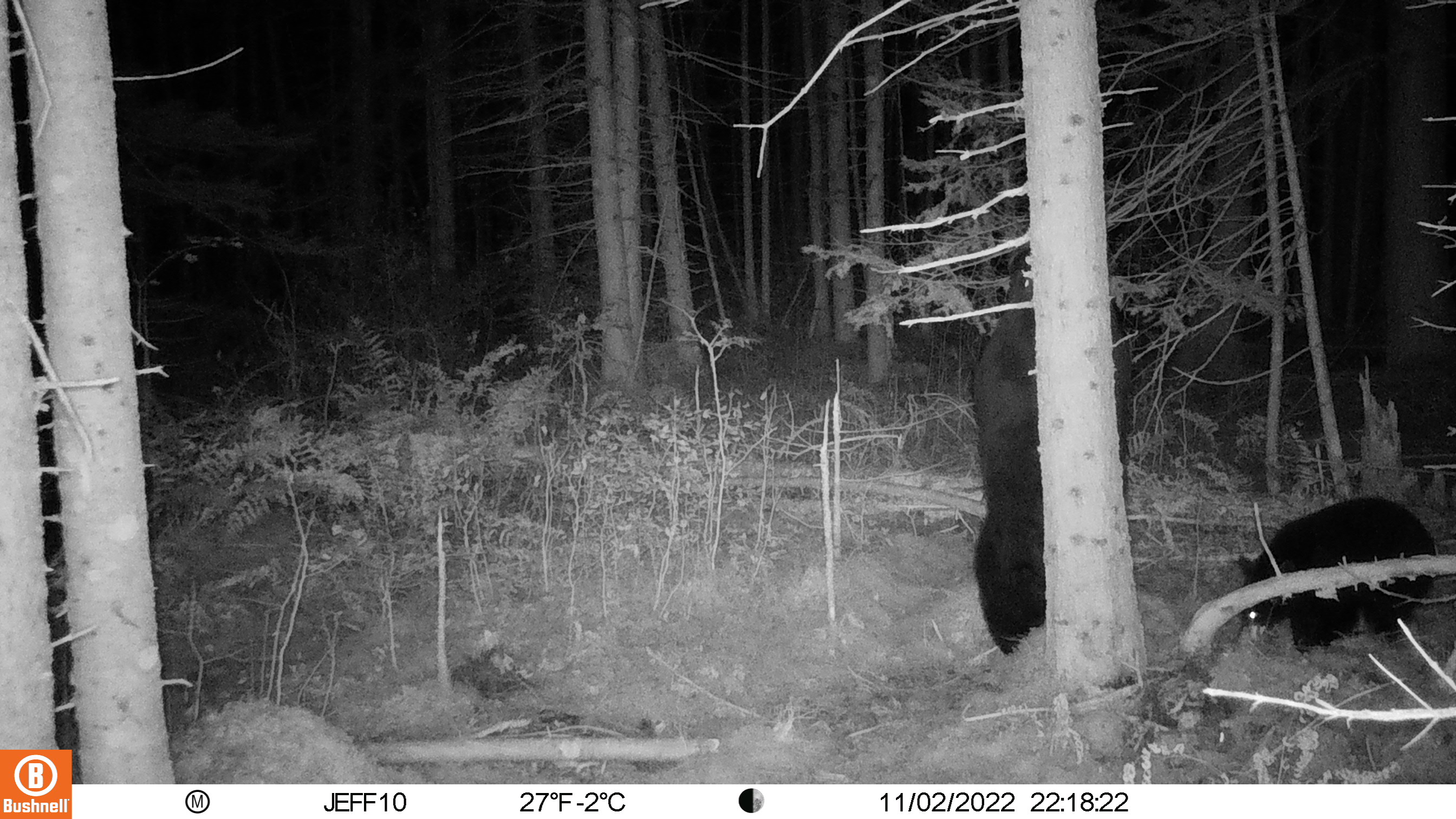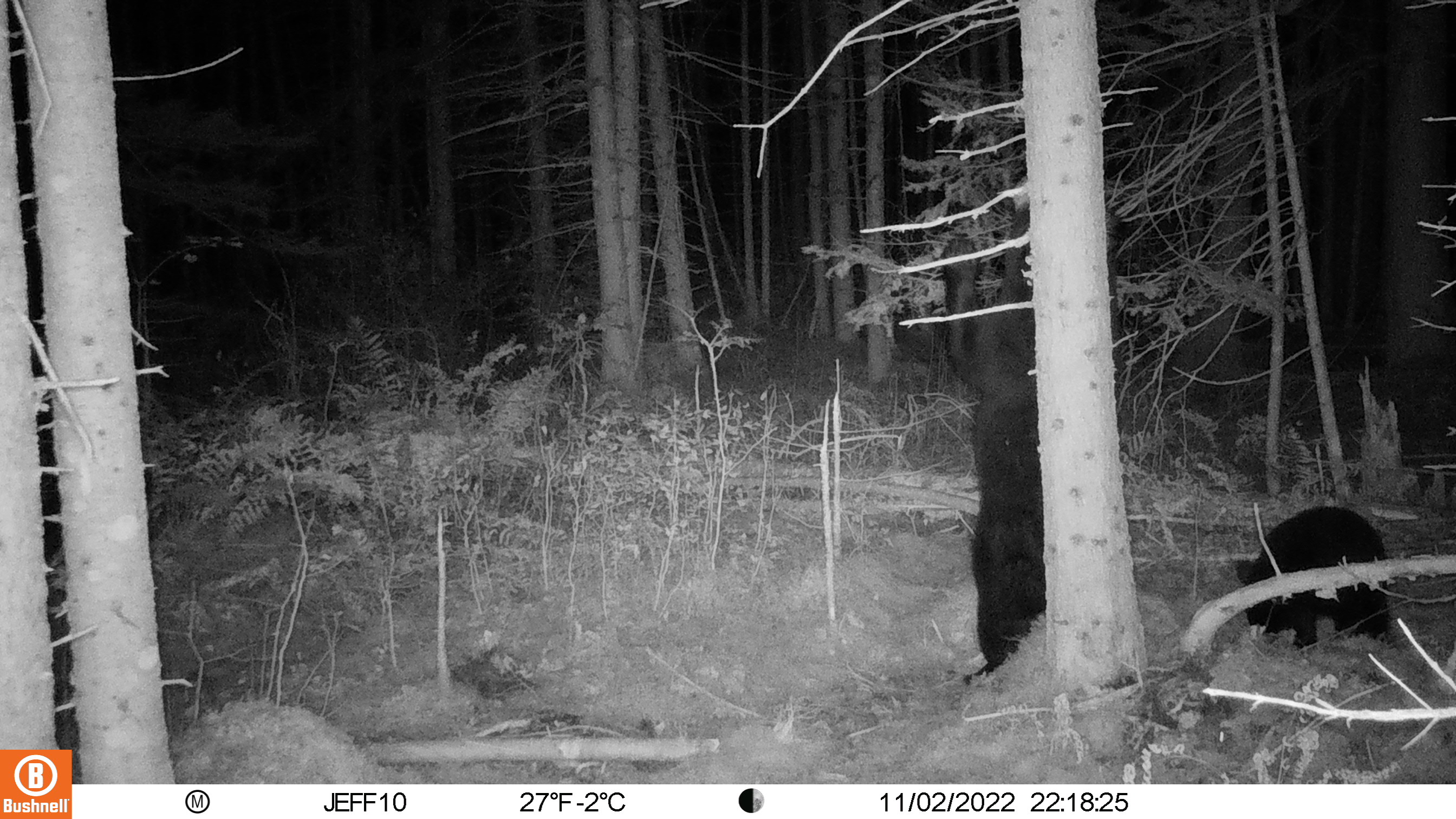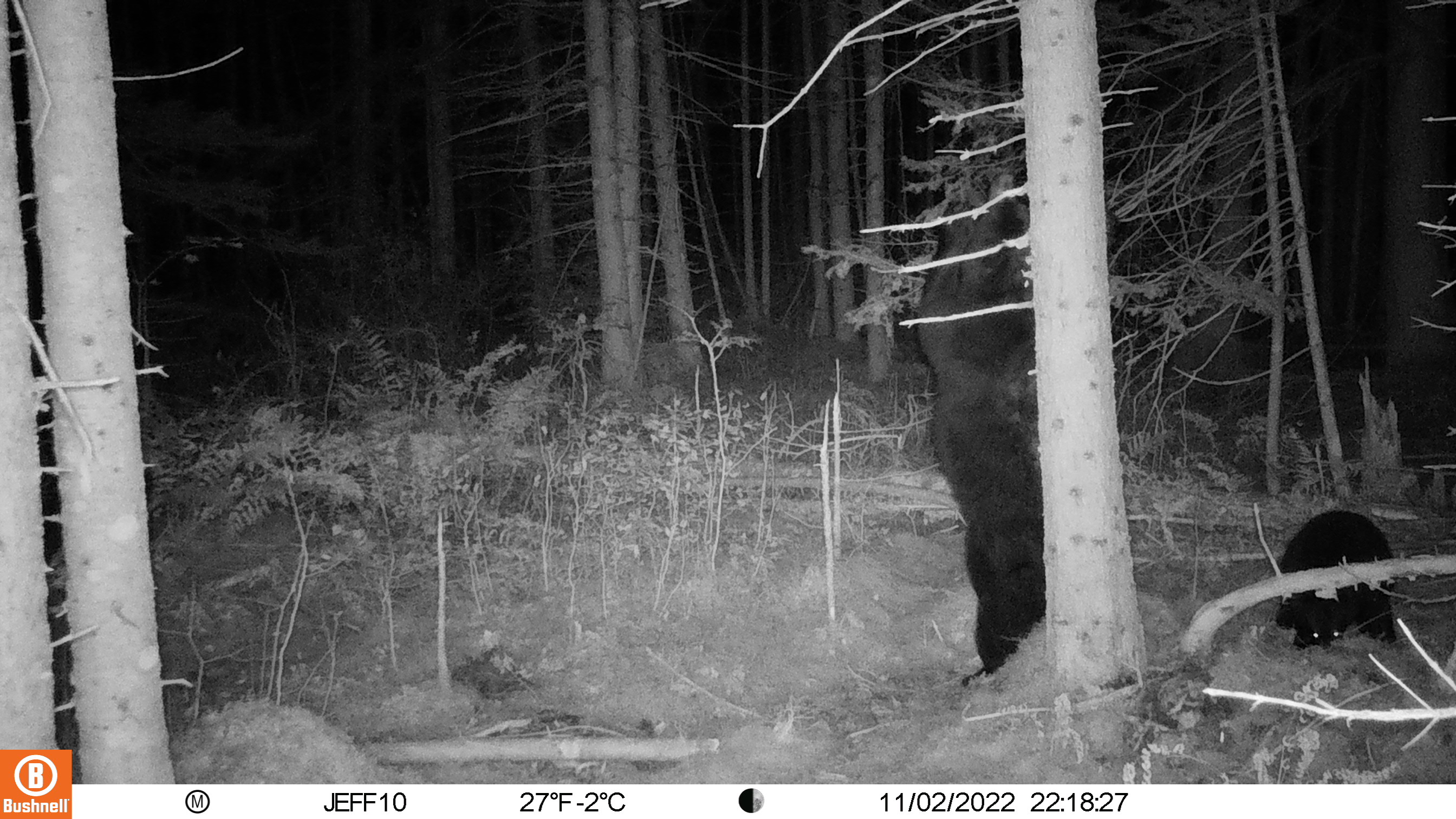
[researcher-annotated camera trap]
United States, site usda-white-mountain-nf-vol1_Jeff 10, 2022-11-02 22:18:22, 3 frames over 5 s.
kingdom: Animalia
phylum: Chordata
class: Mammalia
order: Carnivora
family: Ursidae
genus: Ursus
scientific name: Ursus americanus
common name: black bear